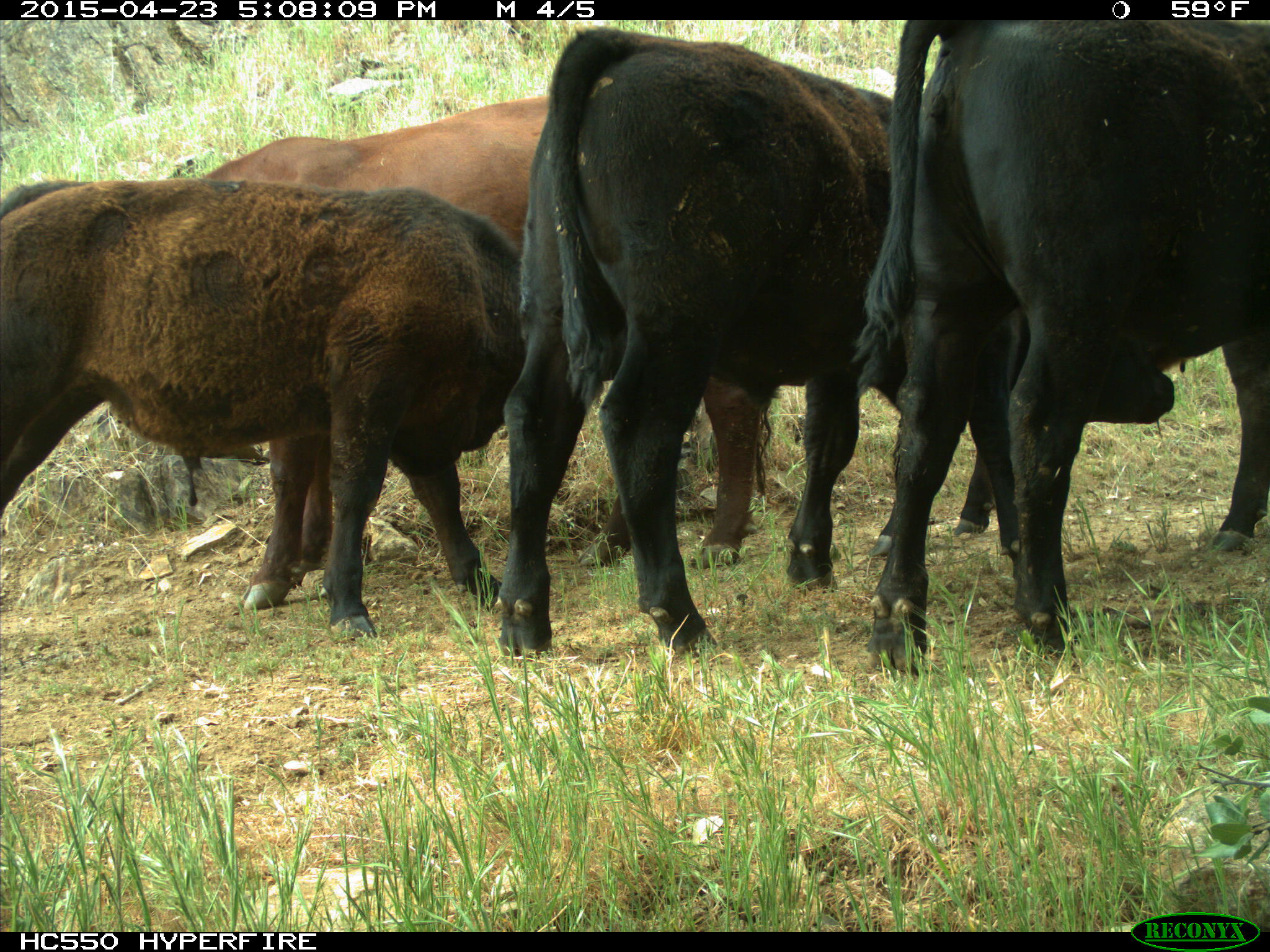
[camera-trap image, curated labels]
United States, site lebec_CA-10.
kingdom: Animalia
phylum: Chordata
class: Mammalia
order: Artiodactyla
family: Bovidae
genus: Bos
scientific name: Bos taurus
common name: domestic cow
Bos taurus (domestic cow).